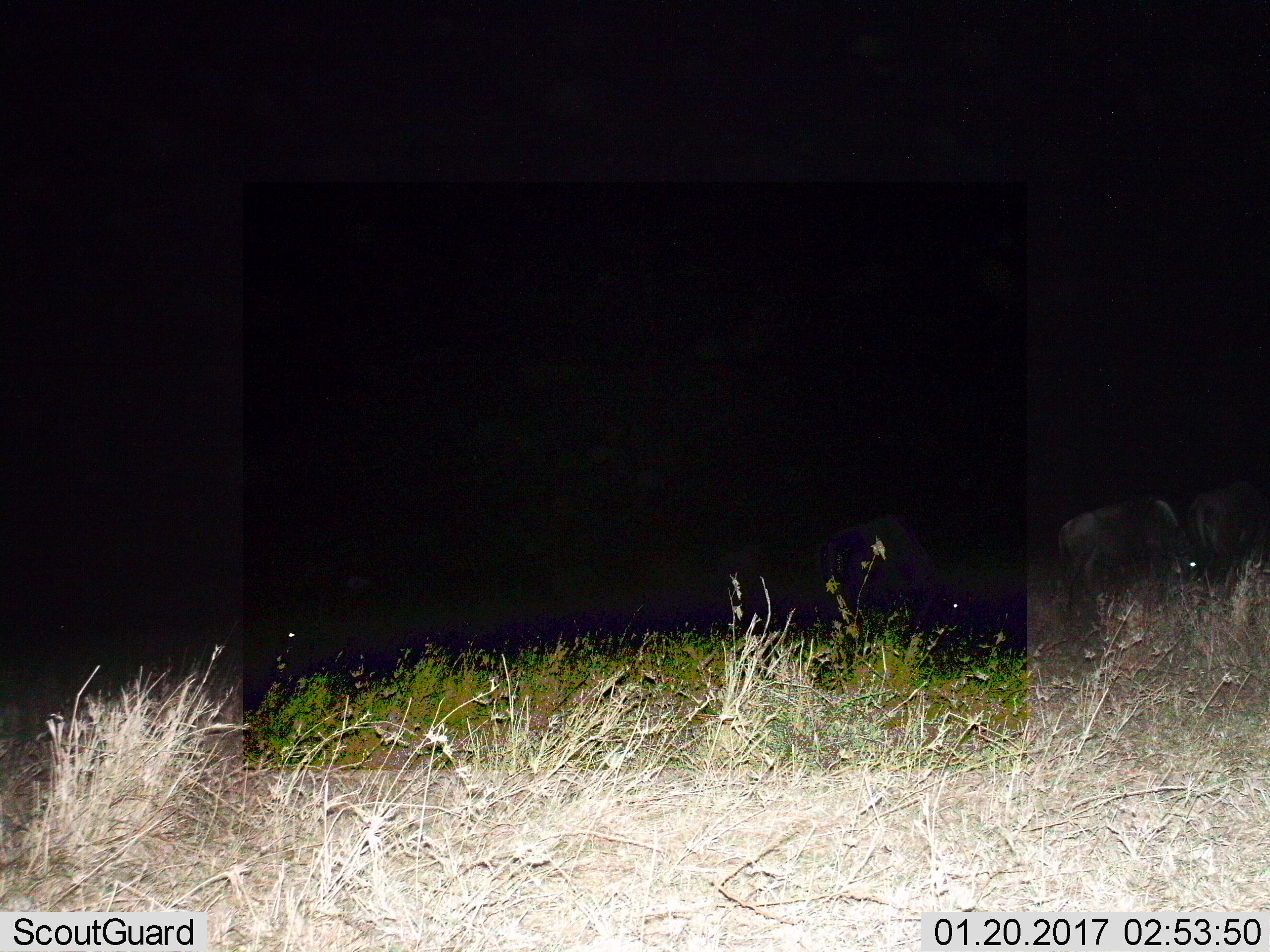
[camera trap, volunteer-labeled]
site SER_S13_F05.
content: unidentified animal